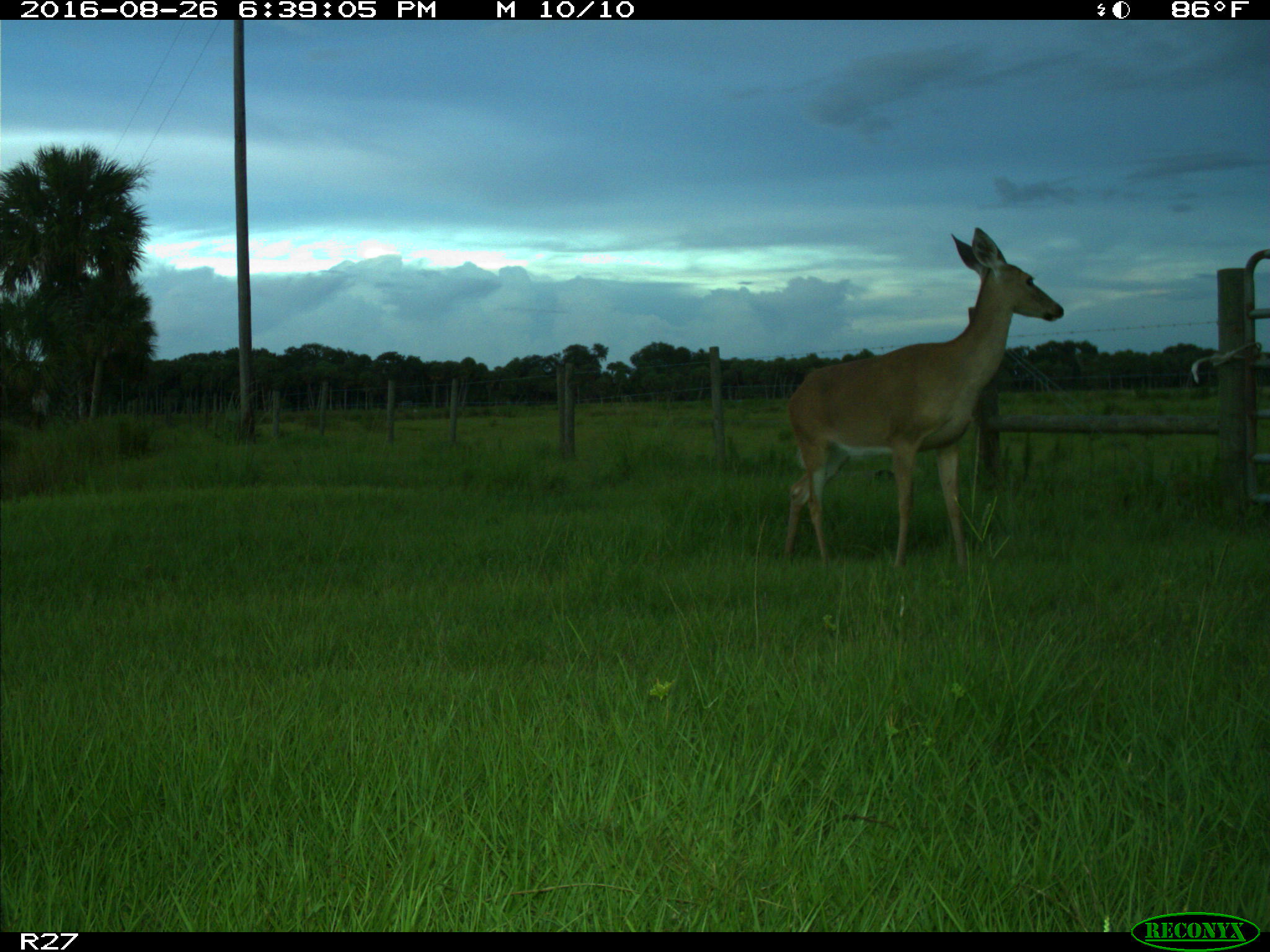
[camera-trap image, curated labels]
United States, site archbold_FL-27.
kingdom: Animalia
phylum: Chordata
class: Mammalia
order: Artiodactyla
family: Cervidae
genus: Odocoileus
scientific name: Odocoileus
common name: deer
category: unidentified deer